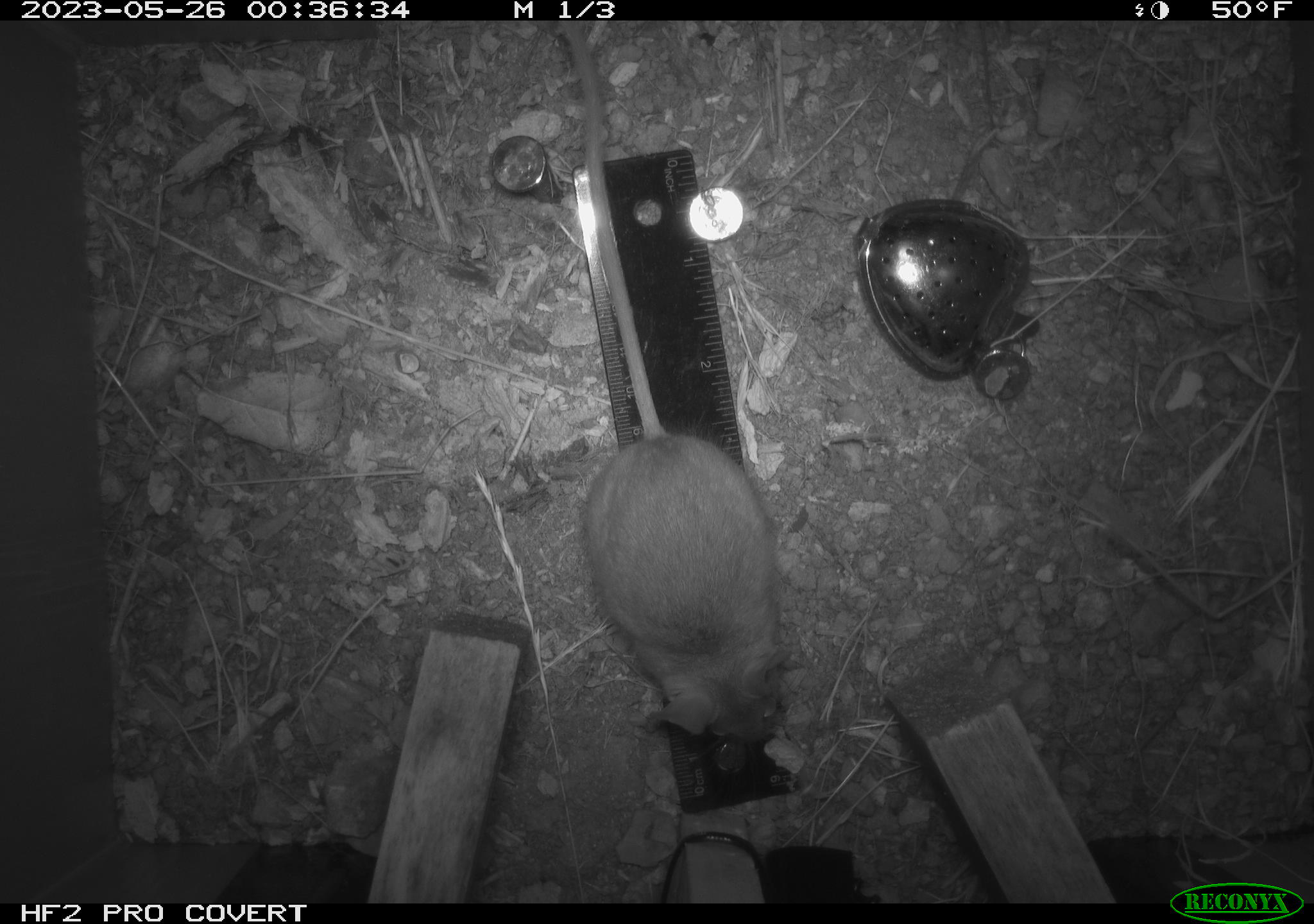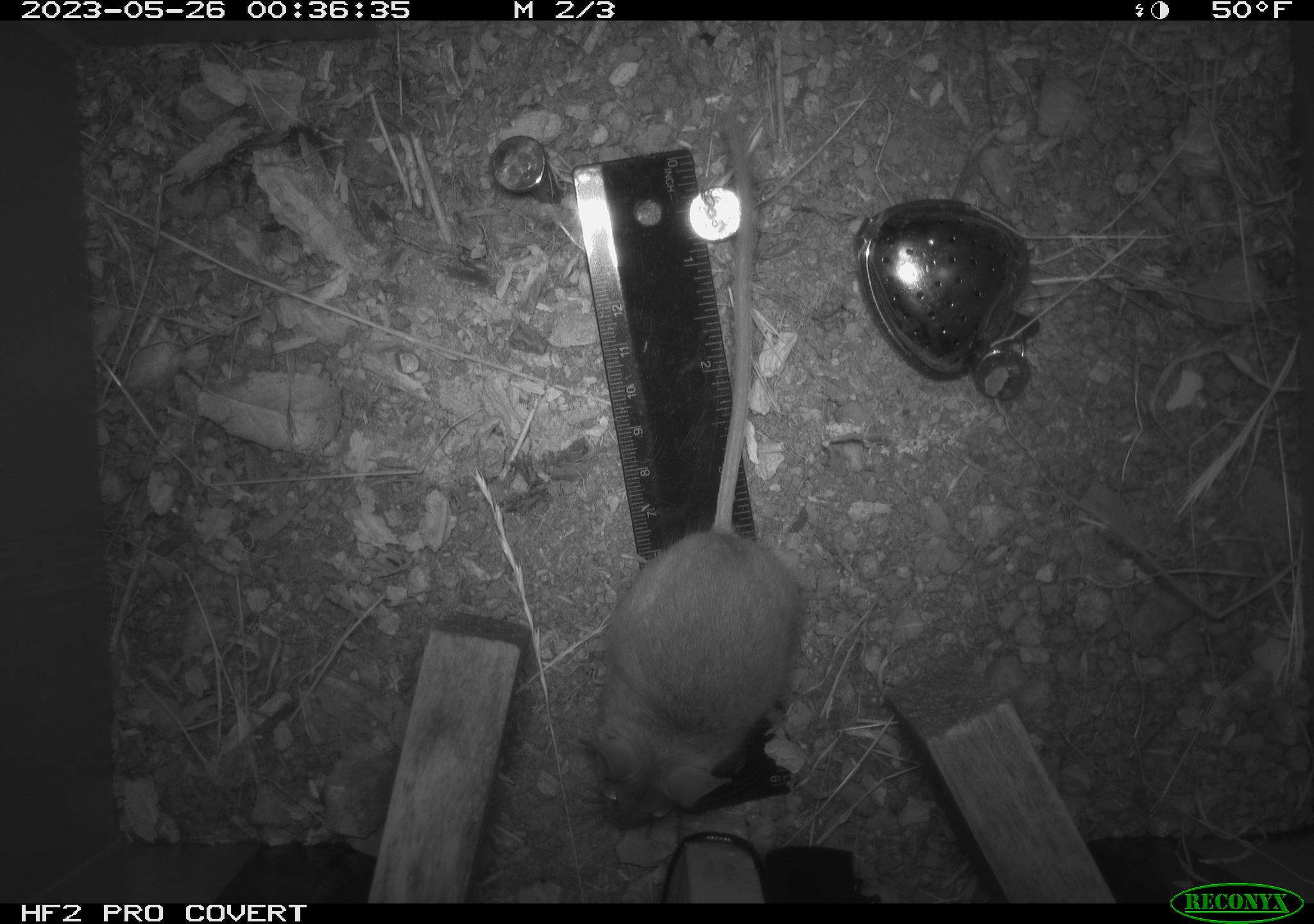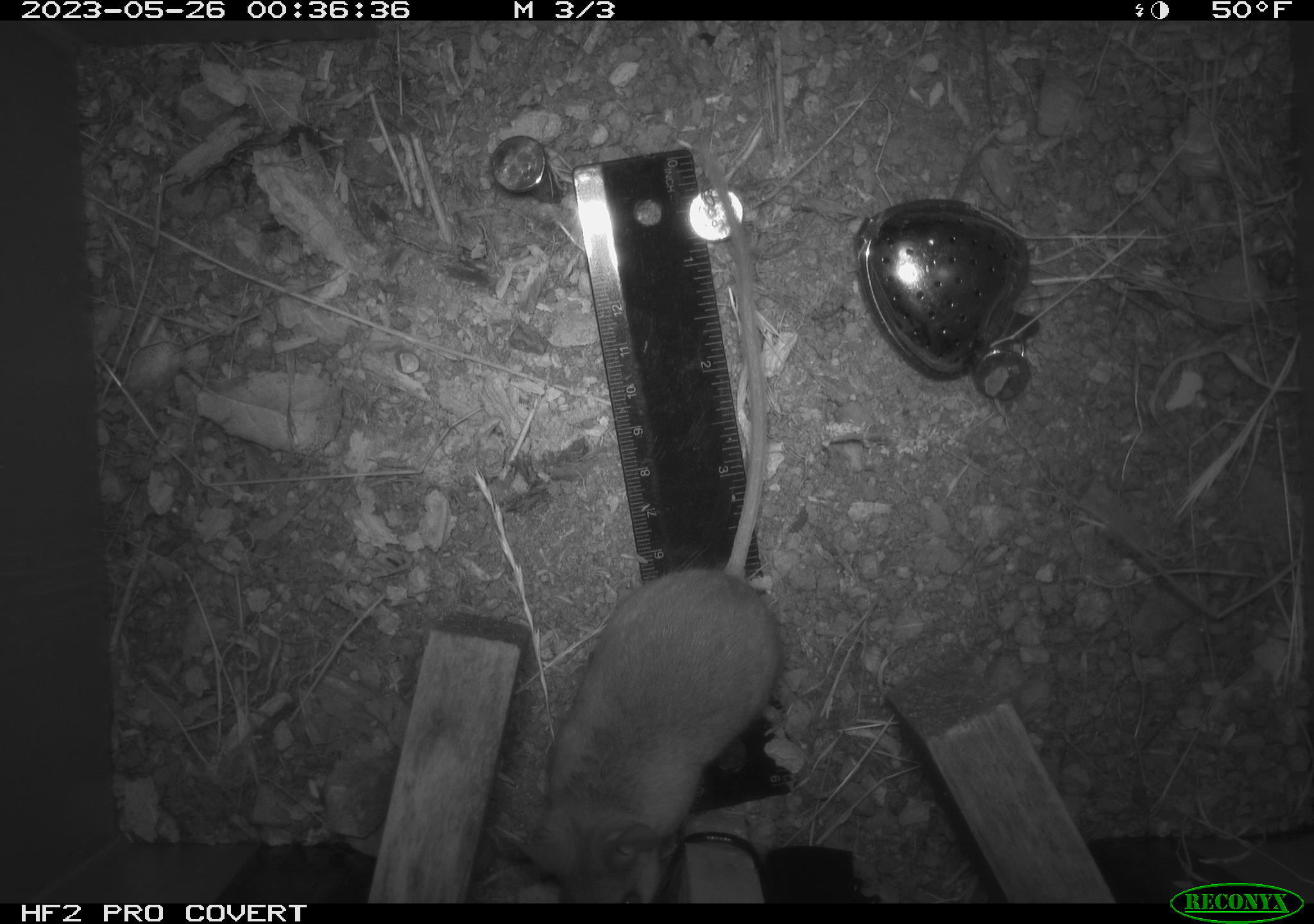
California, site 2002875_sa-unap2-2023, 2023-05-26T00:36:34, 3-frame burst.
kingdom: Animalia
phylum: Chordata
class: Mammalia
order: Rodentia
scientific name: Rodentia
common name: mouse species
Mouse species (Rodentia).